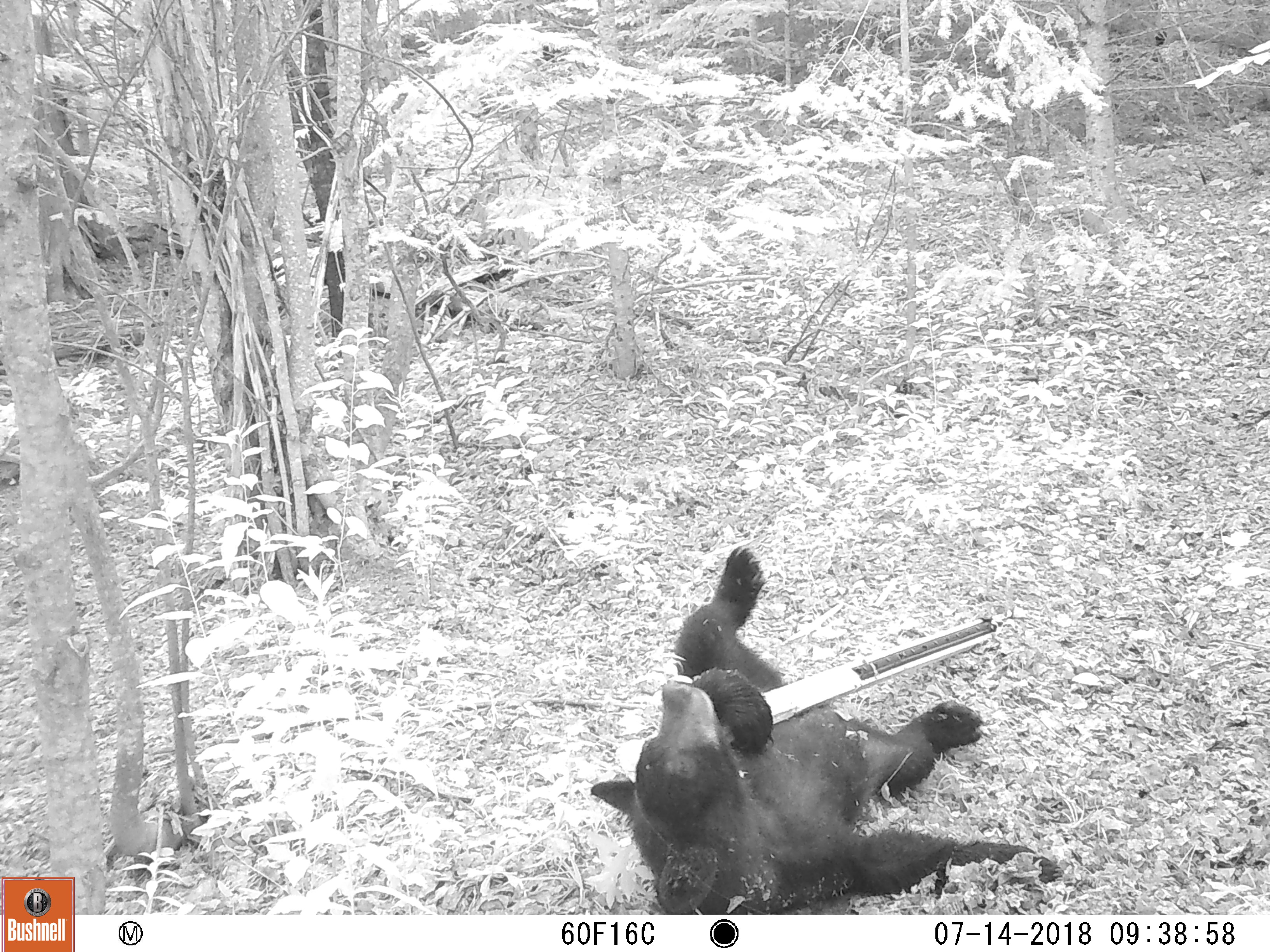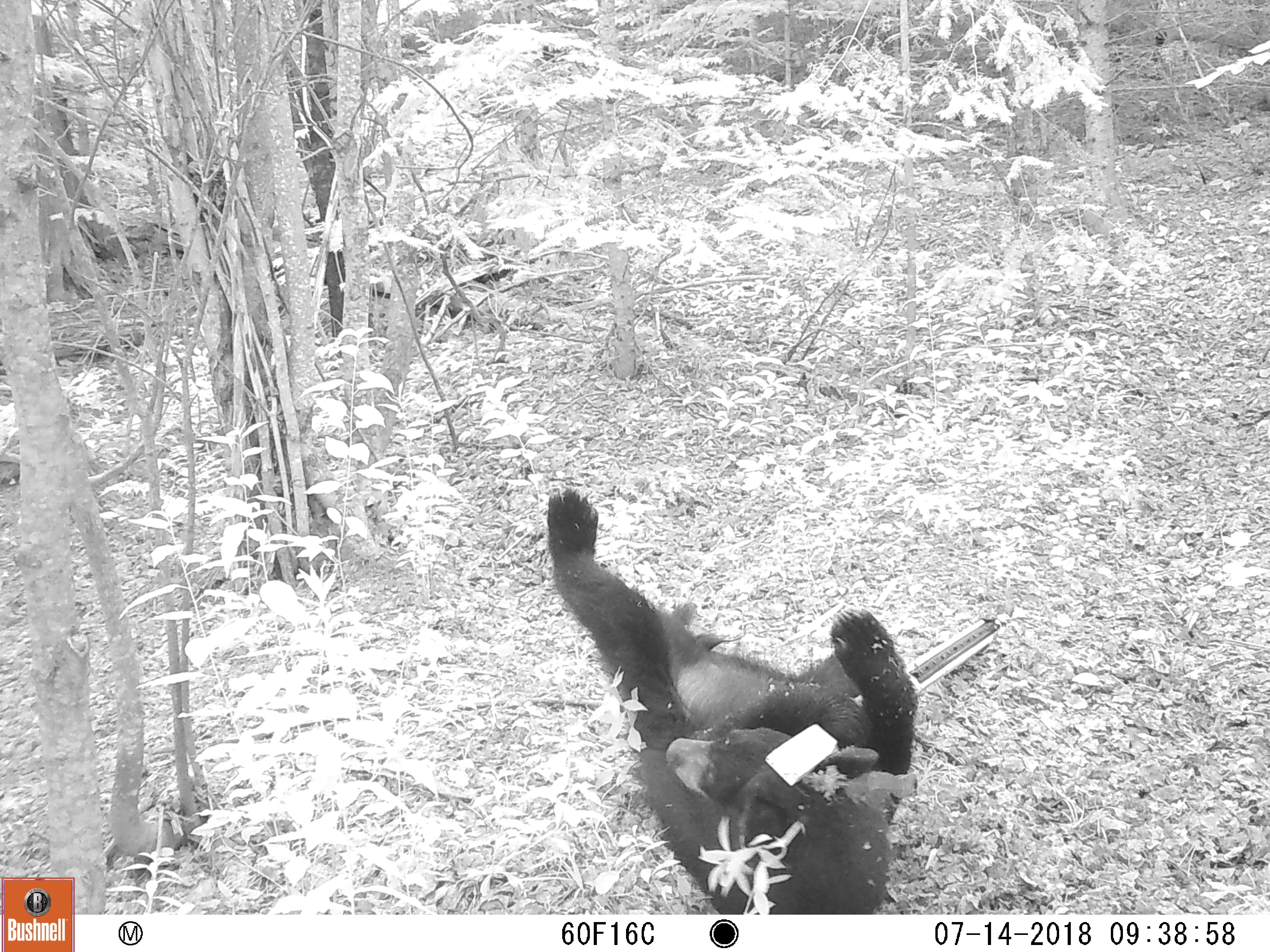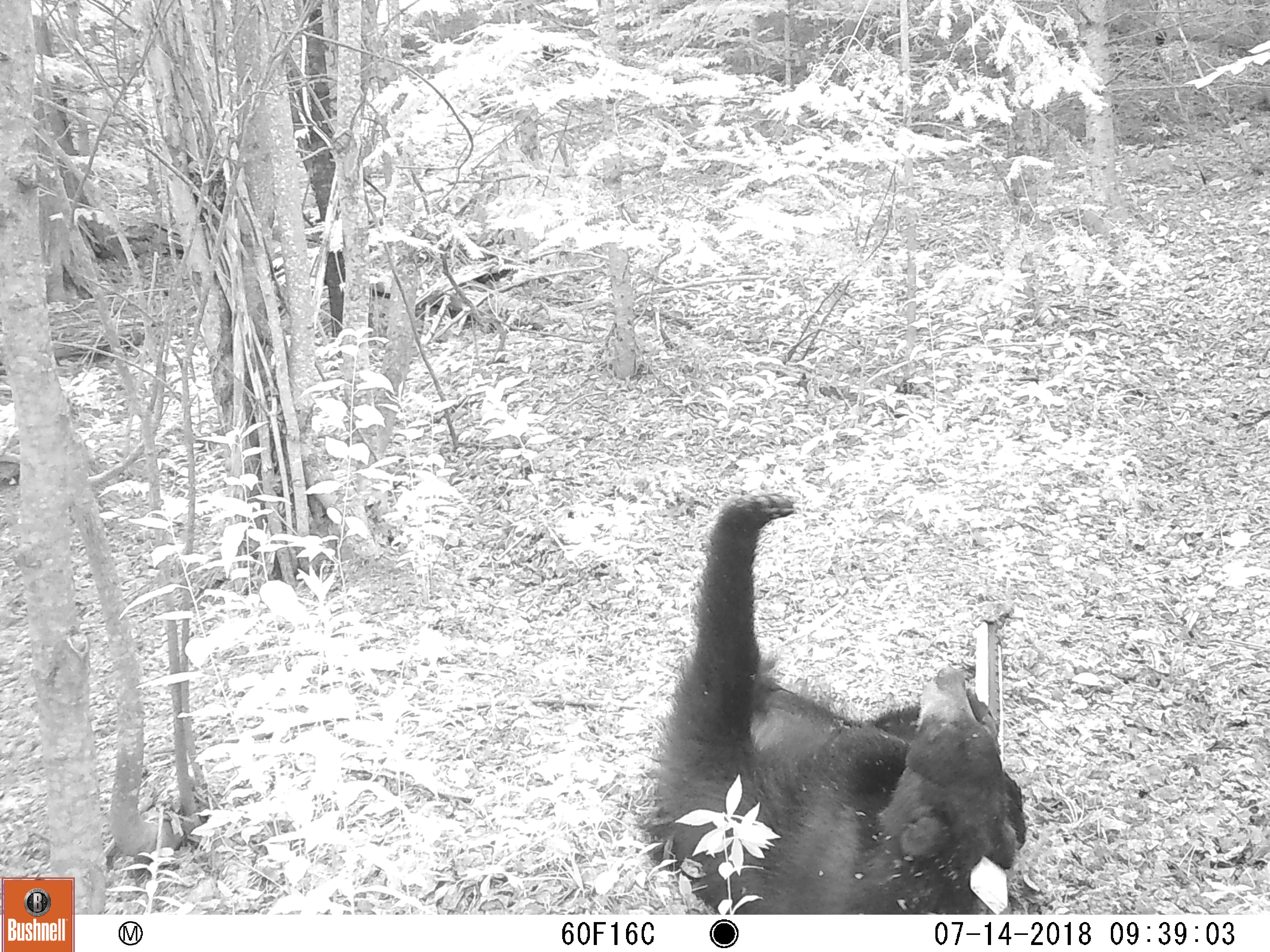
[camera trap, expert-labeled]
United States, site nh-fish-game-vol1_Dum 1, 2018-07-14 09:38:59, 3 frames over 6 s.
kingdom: Animalia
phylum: Chordata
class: Mammalia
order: Carnivora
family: Ursidae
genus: Ursus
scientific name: Ursus americanus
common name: black bear